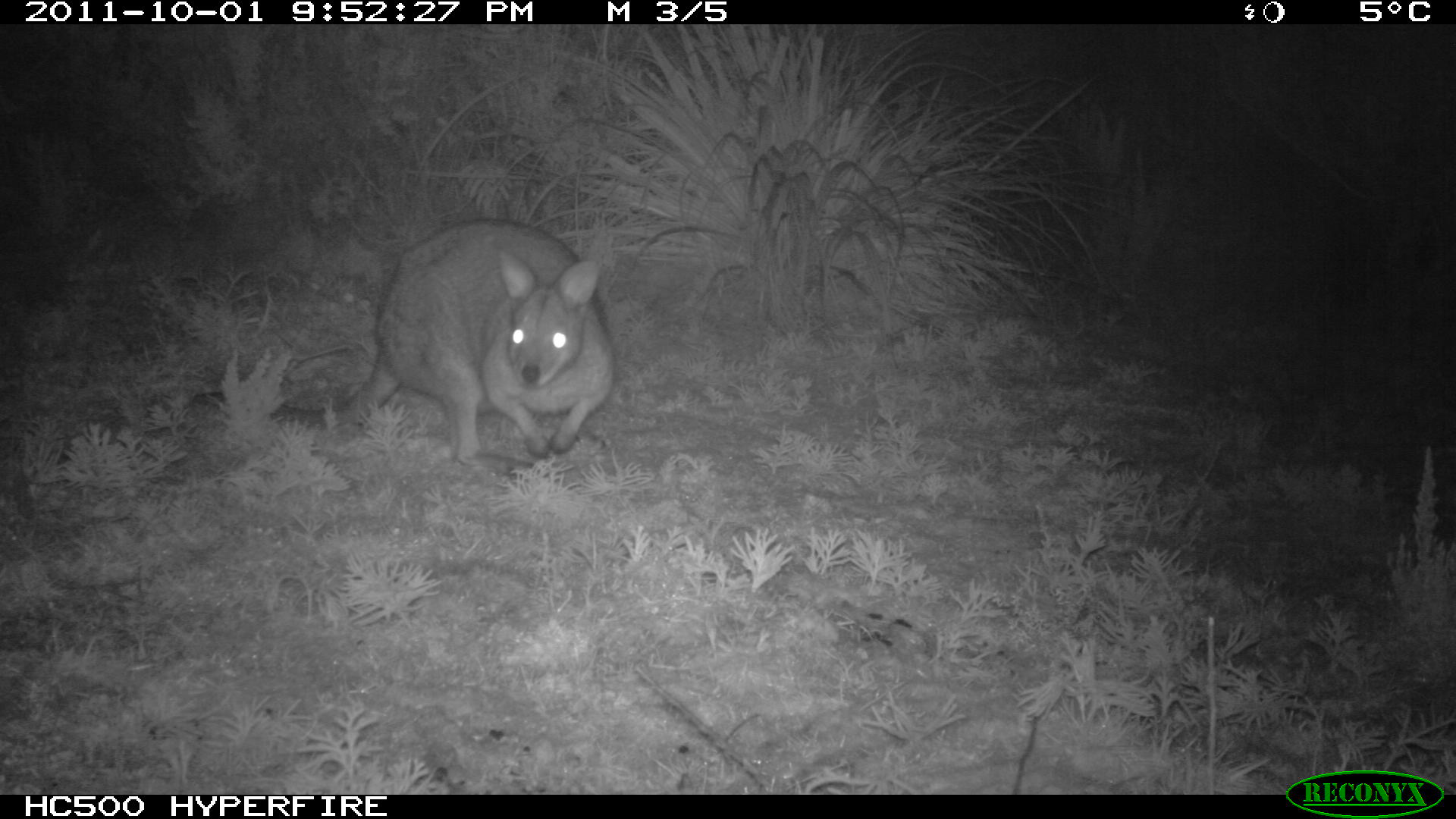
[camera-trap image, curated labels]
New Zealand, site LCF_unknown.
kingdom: Animalia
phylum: Chordata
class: Mammalia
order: Diprotodontia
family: Macropodidae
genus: Notamacropus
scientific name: Notamacropus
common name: wallaby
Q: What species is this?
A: Wallaby (Notamacropus).